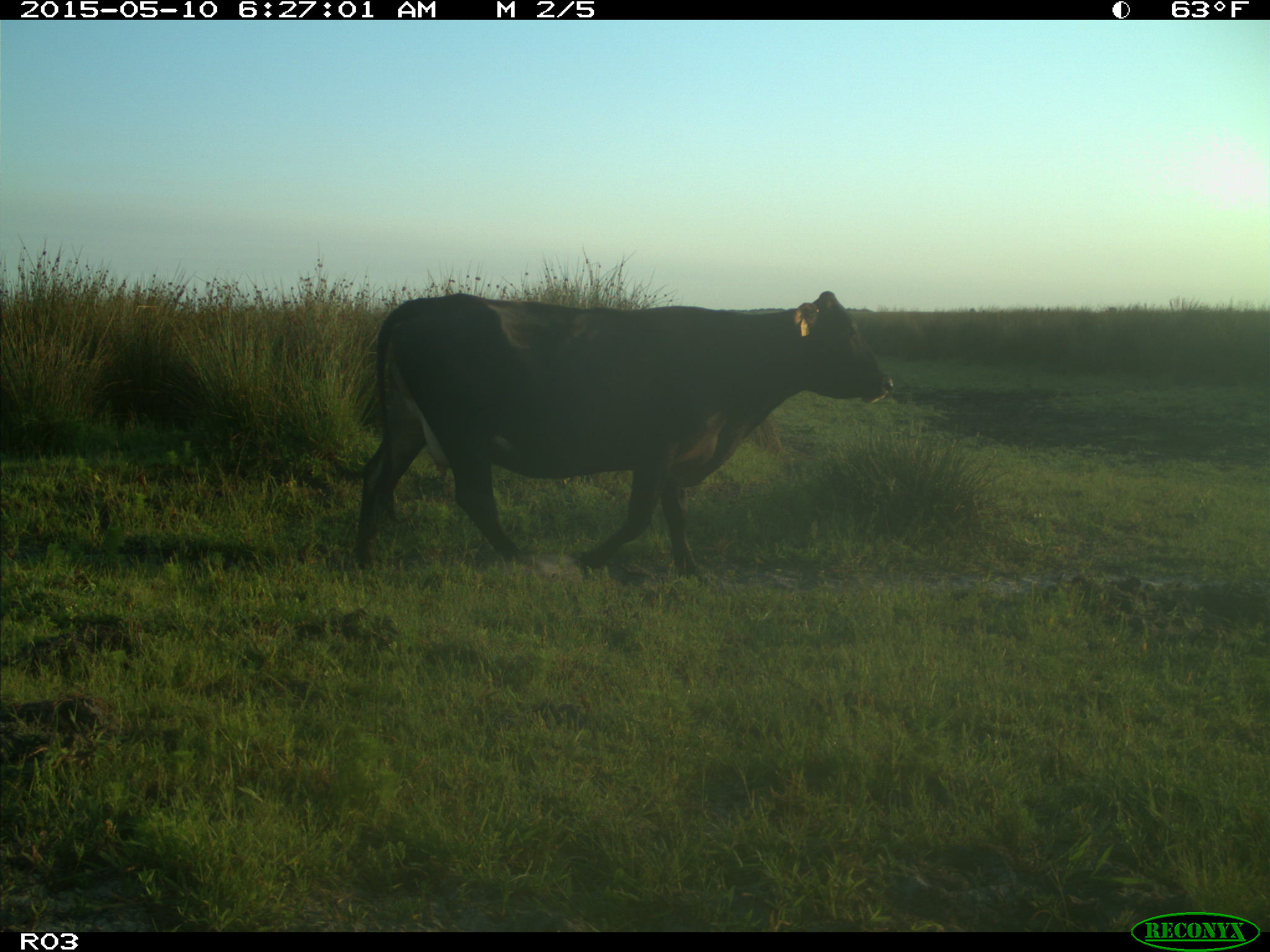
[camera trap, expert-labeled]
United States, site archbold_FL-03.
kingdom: Animalia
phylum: Chordata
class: Mammalia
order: Artiodactyla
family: Bovidae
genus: Bos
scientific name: Bos taurus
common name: domestic cow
Bos taurus (domestic cow).